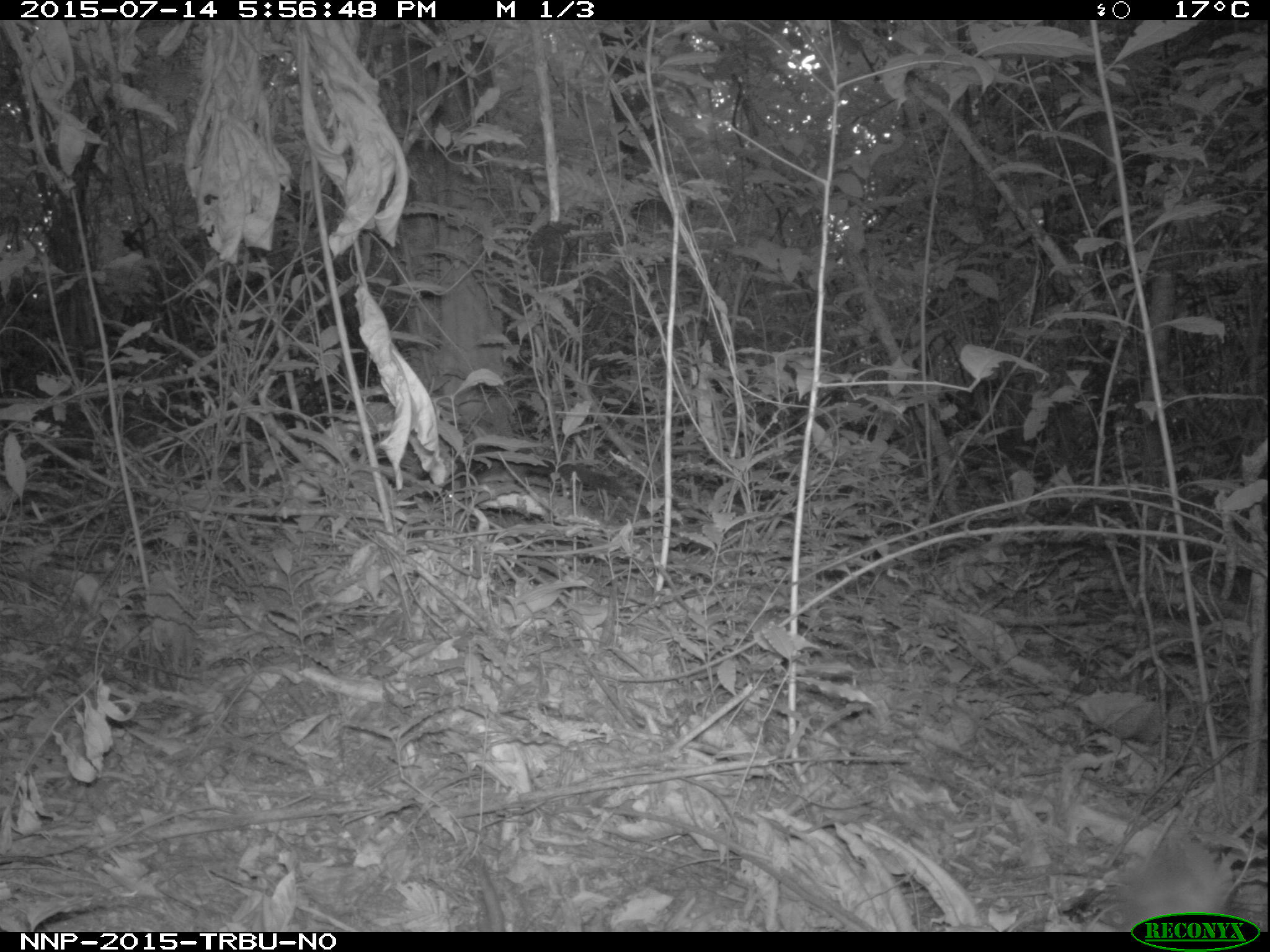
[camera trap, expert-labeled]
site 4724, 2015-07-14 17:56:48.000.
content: unidentified animal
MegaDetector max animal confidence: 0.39